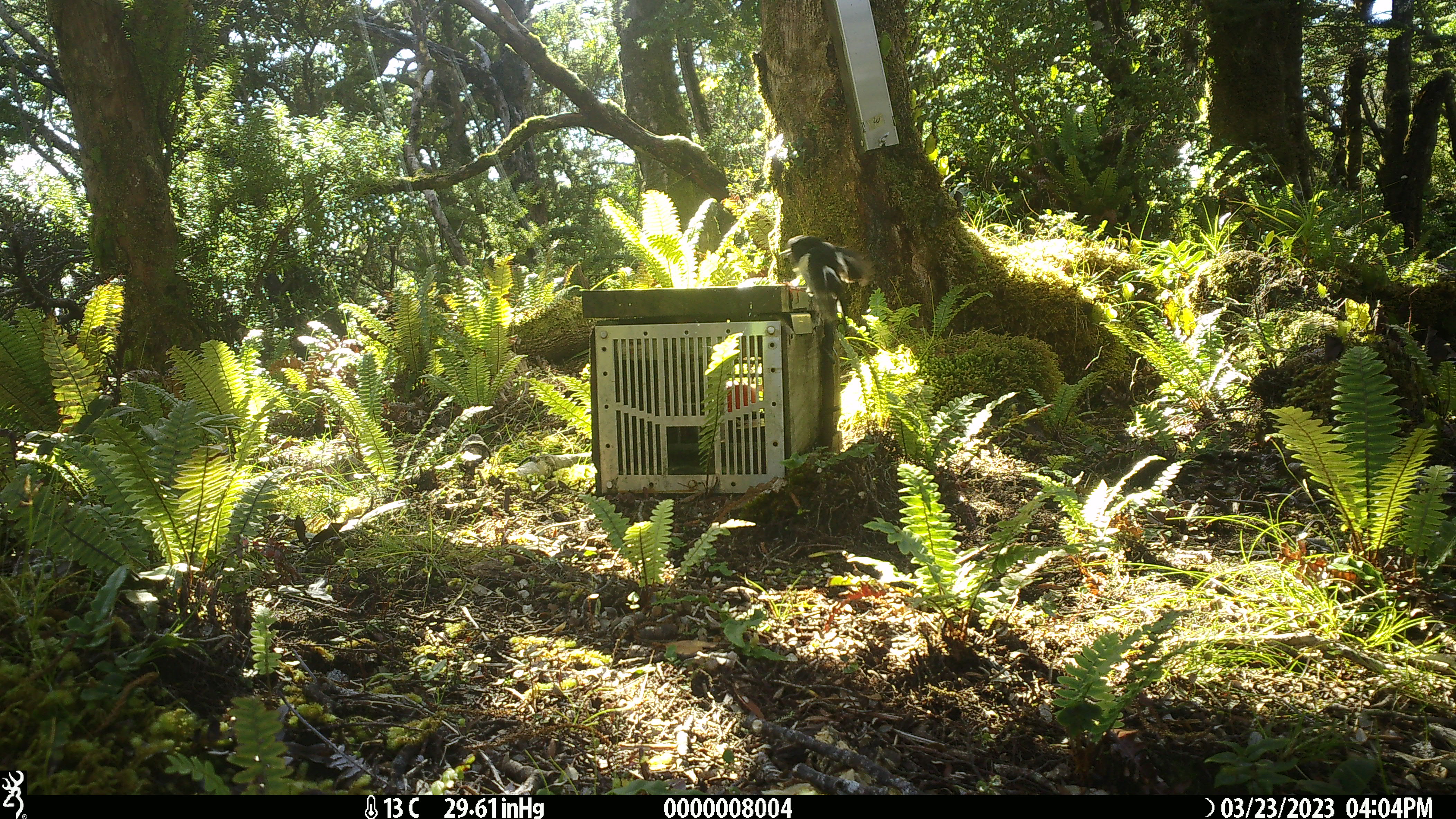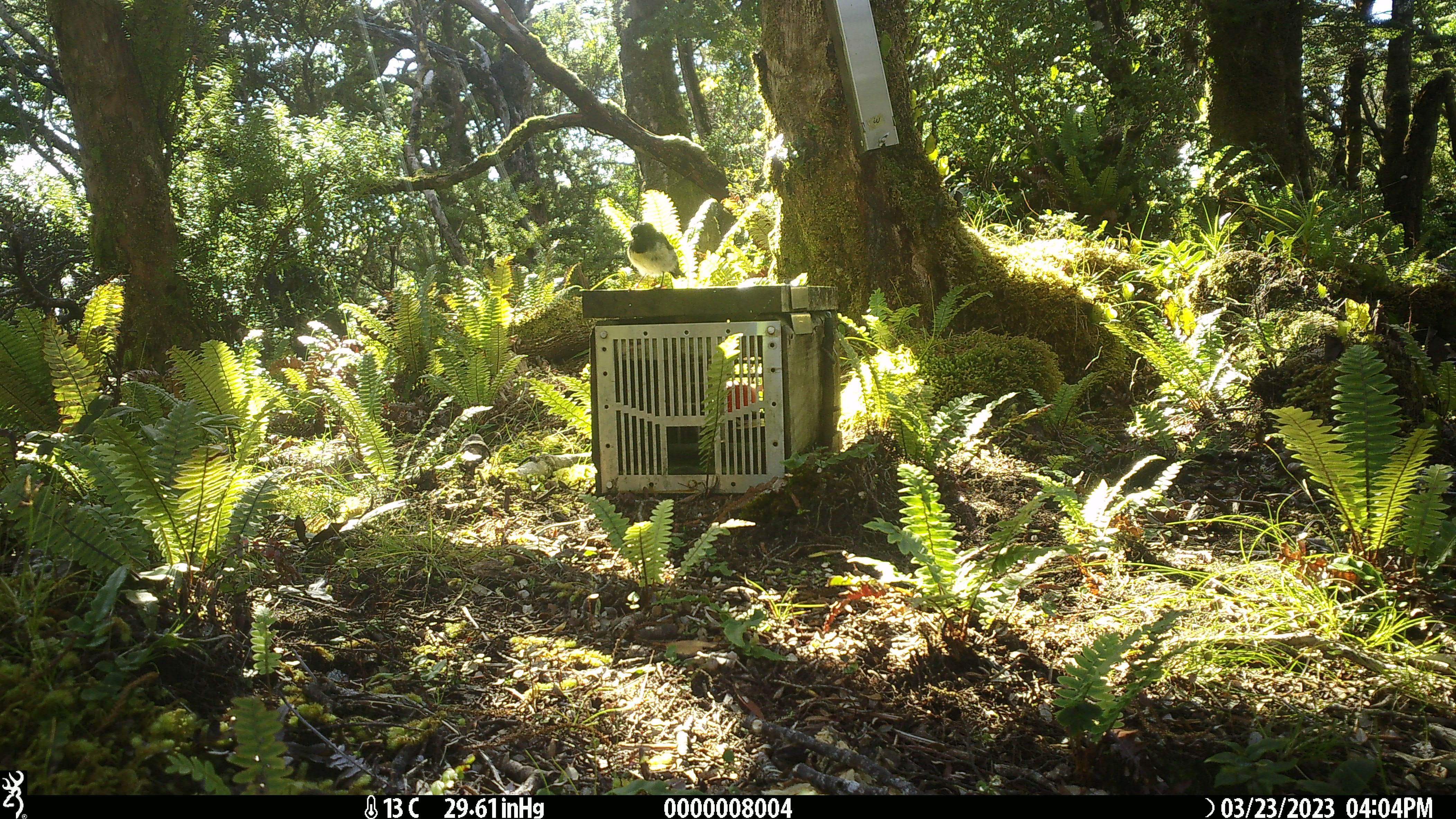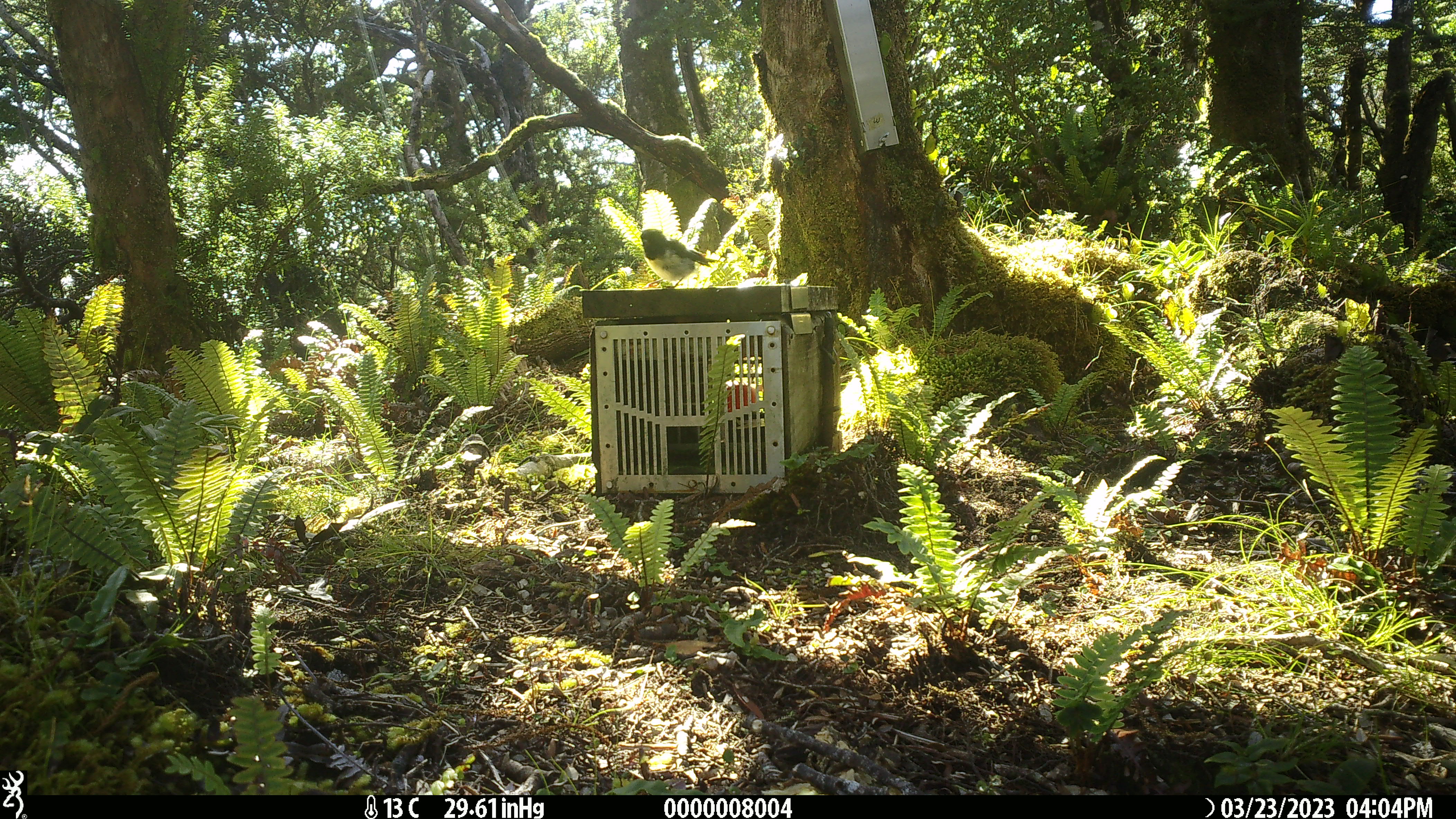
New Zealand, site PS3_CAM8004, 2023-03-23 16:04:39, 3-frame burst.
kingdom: Animalia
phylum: Chordata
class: Aves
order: Passeriformes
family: Petroicidae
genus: Petroica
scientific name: Petroica macrocephala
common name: tomtit